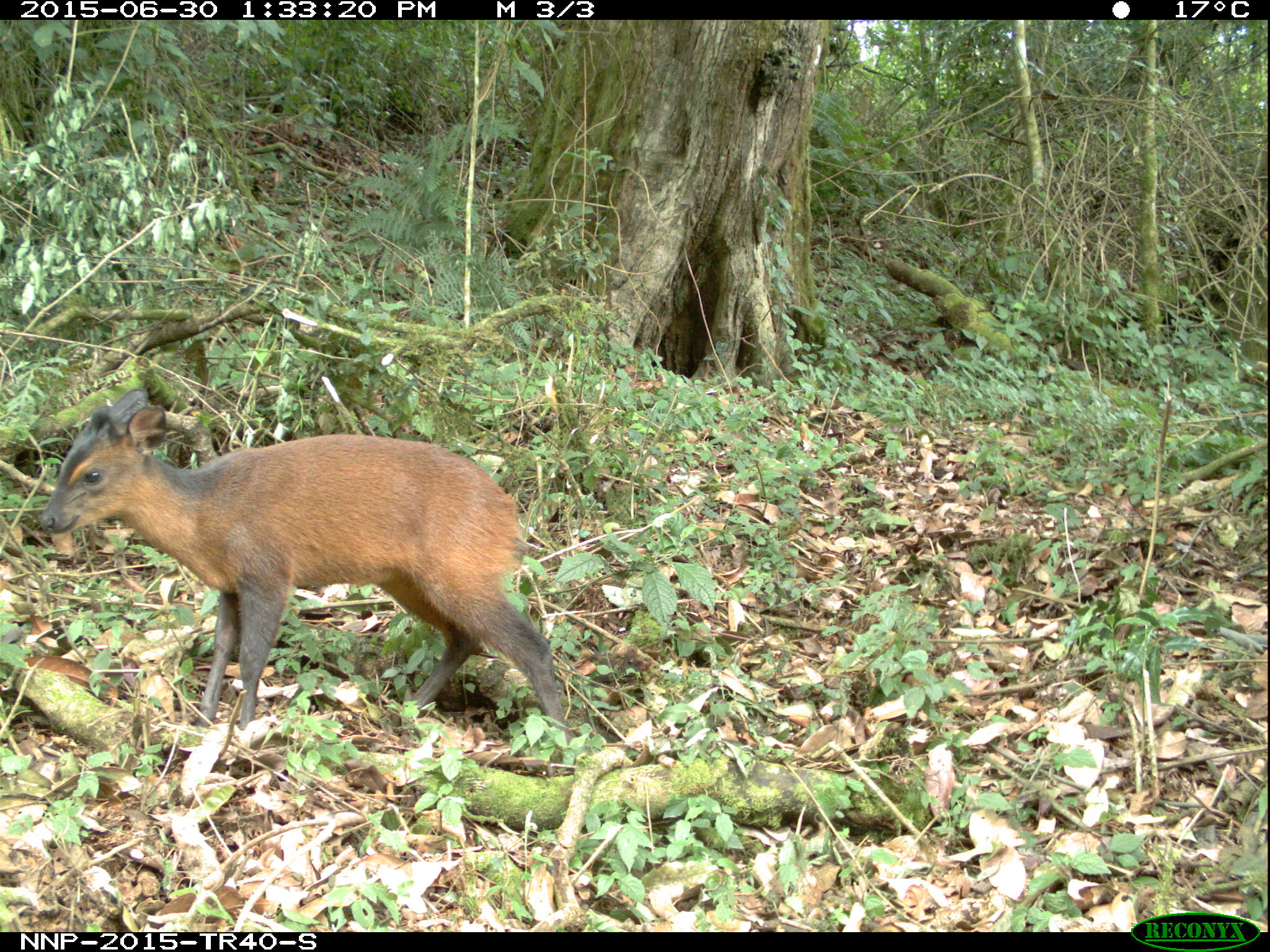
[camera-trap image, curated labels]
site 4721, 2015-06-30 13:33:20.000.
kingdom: Animalia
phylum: Chordata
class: Mammalia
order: Artiodactyla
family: Bovidae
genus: Cephalophus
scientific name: Cephalophus nigrifrons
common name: black-fronted duiker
Cephalophus nigrifrons (black-fronted duiker), count 1.